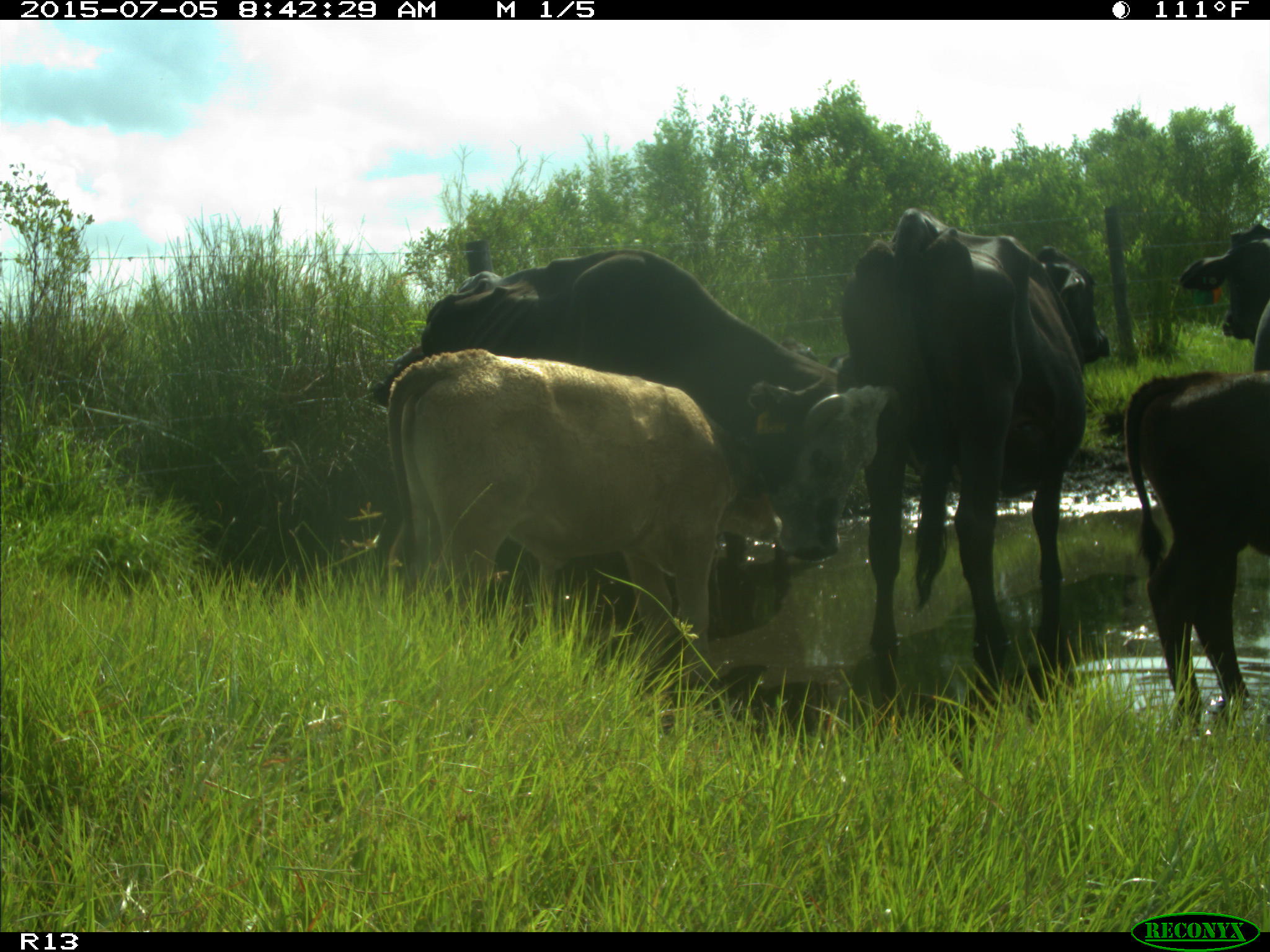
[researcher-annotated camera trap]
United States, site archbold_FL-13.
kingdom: Animalia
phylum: Chordata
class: Mammalia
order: Artiodactyla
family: Bovidae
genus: Bos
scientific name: Bos taurus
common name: domestic cow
Bos taurus (domestic cow).